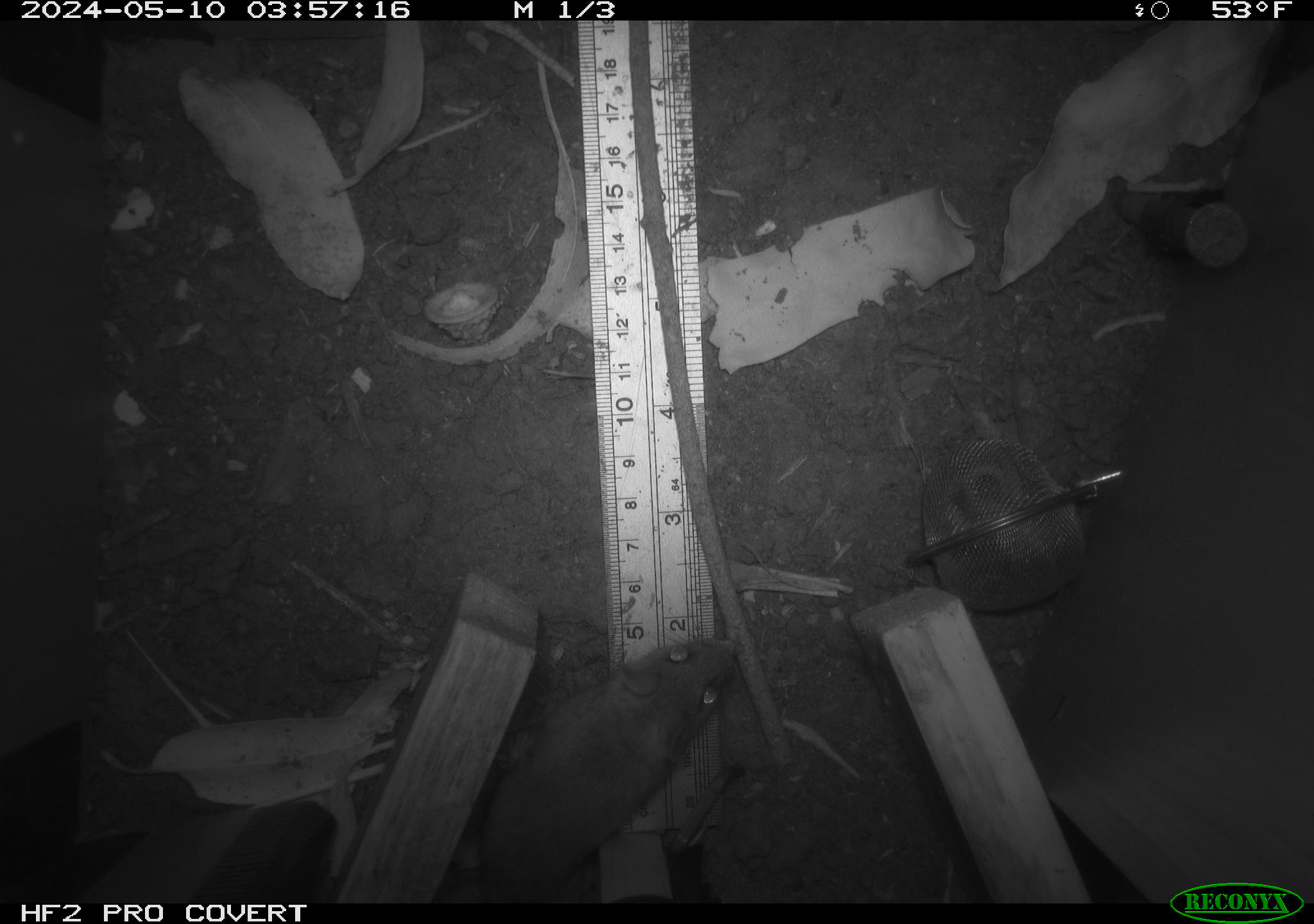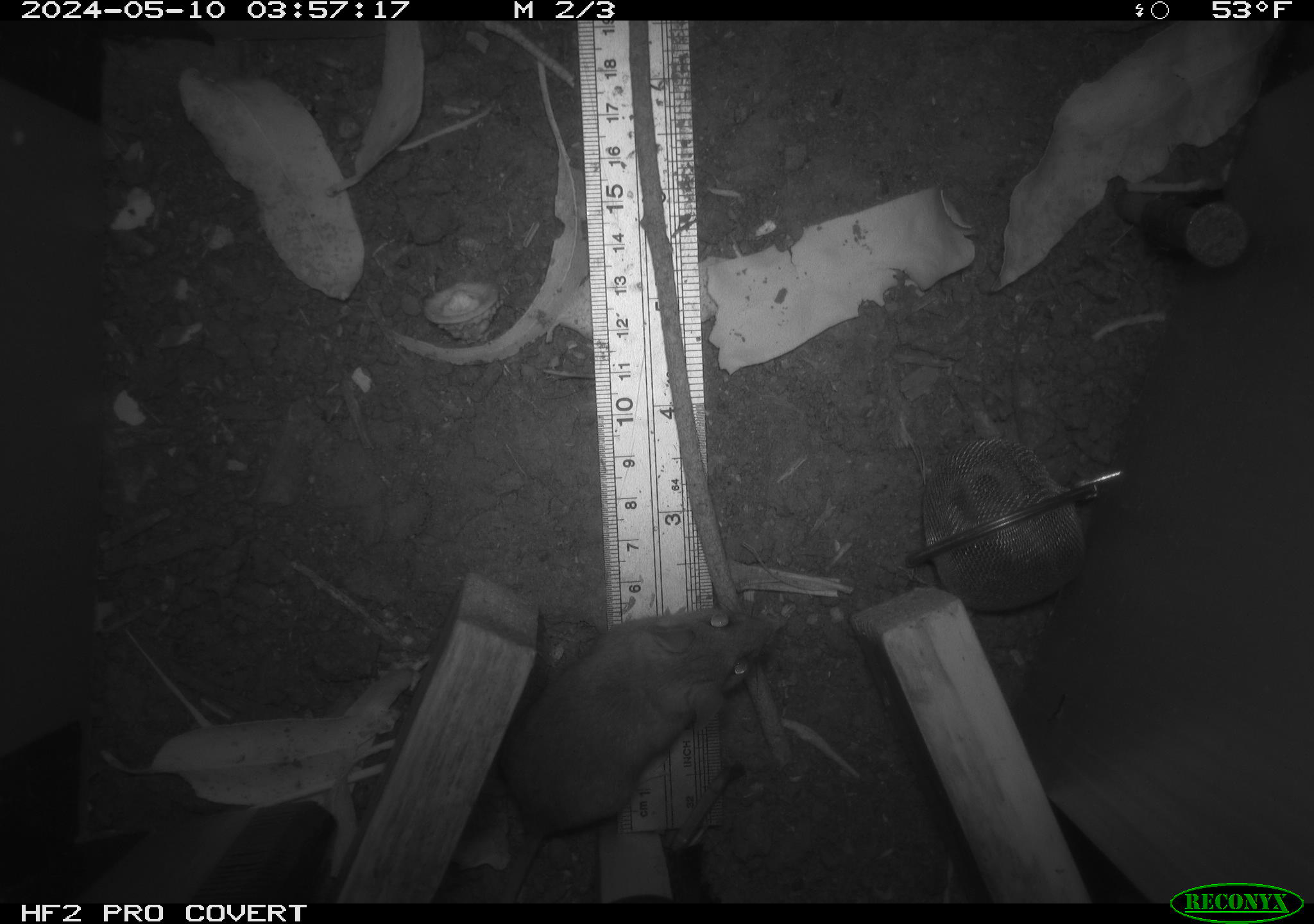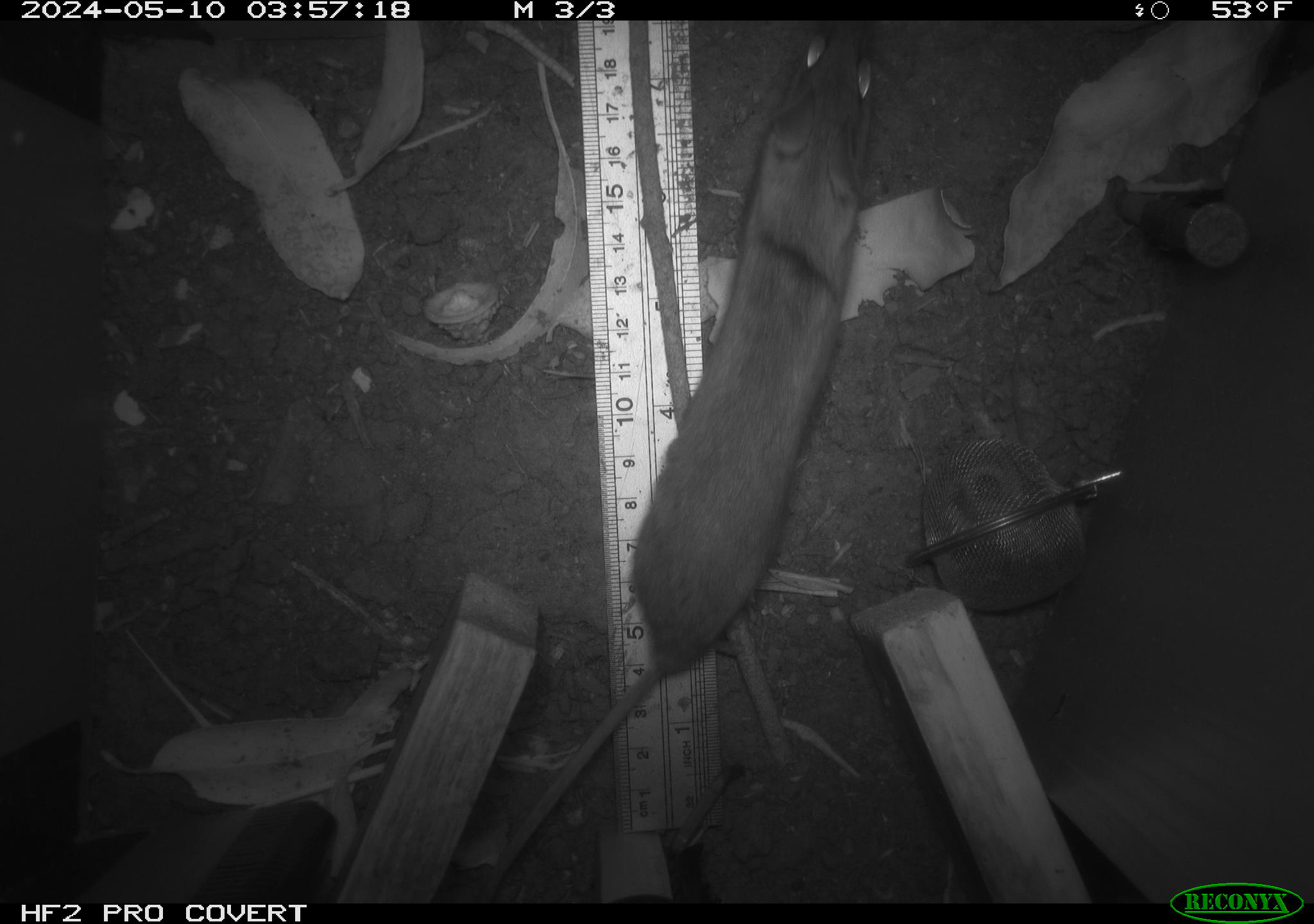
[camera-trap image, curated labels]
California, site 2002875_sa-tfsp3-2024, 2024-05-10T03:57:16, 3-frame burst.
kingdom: Animalia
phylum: Chordata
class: Mammalia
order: Rodentia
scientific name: Rodentia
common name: mouse species